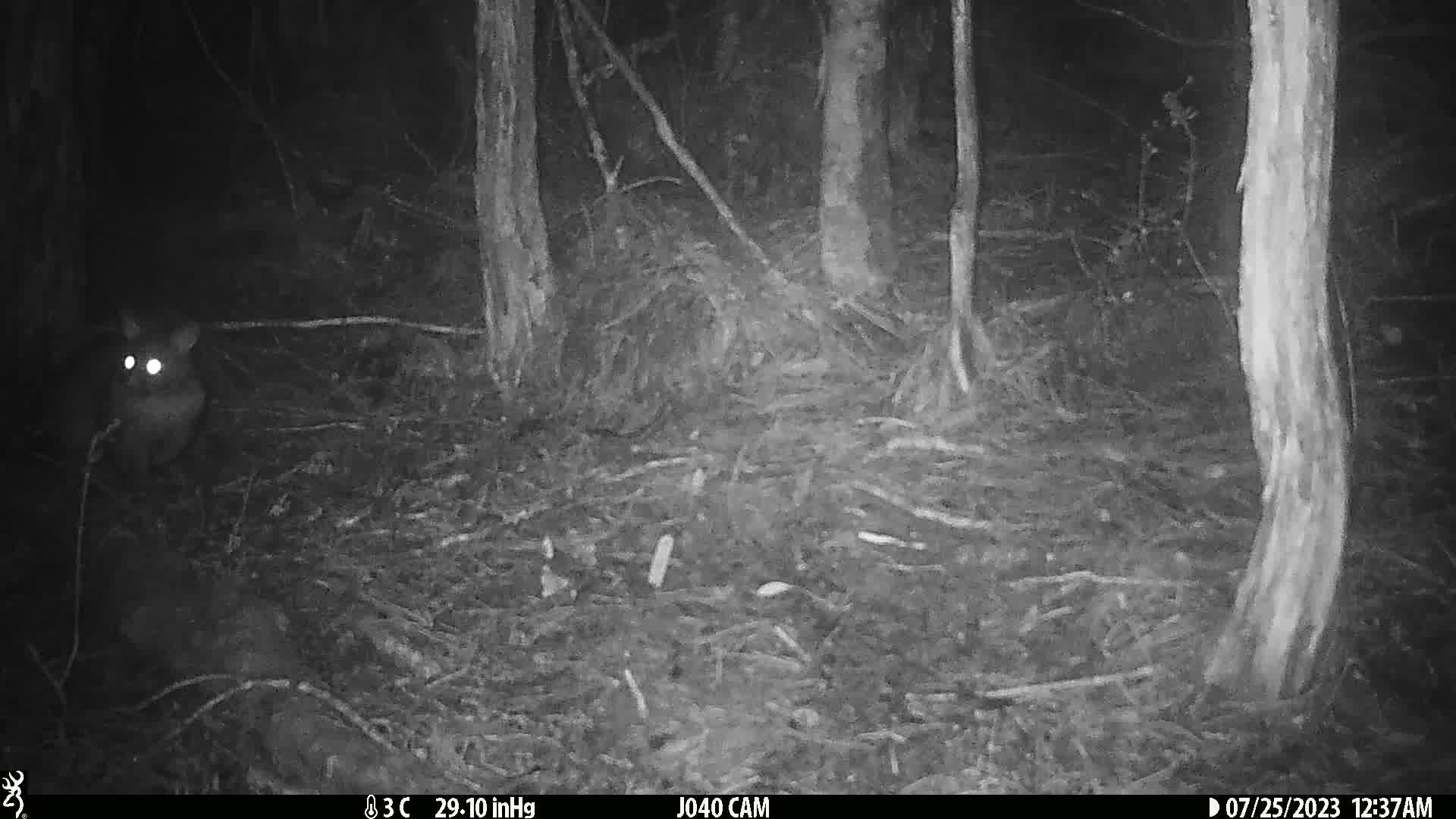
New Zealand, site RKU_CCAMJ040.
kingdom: Animalia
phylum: Chordata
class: Mammalia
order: Diprotodontia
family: Phalangeridae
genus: Trichosurus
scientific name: Trichosurus vulpecula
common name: common brushtail possum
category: possum